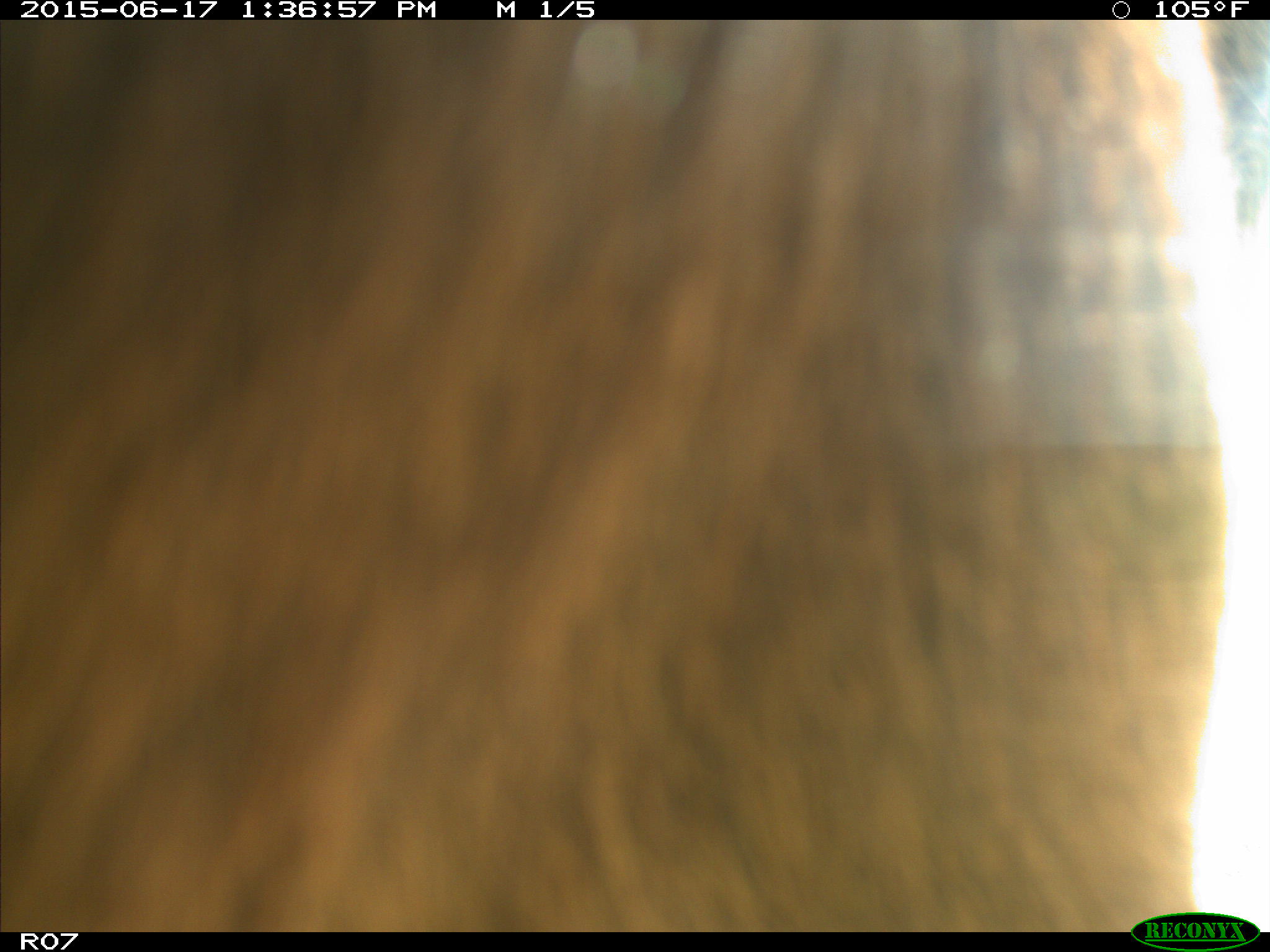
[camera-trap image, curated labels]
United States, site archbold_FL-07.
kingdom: Animalia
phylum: Chordata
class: Mammalia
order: Artiodactyla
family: Bovidae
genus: Bos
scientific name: Bos taurus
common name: domestic cow